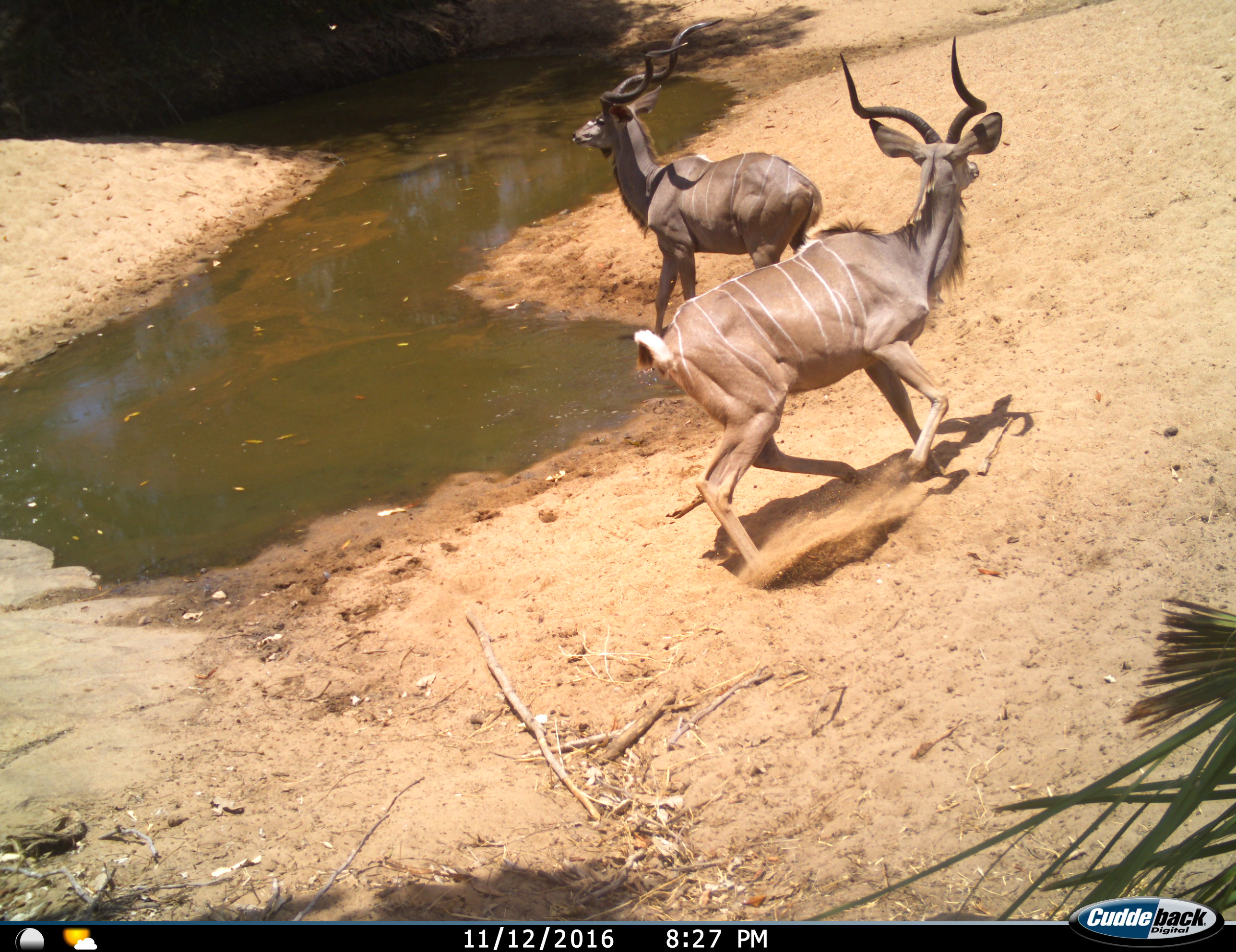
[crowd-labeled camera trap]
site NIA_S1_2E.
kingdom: Animalia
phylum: Chordata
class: Mammalia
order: Artiodactyla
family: Bovidae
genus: Tragelaphus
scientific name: Tragelaphus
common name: kudu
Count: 2.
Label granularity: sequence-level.